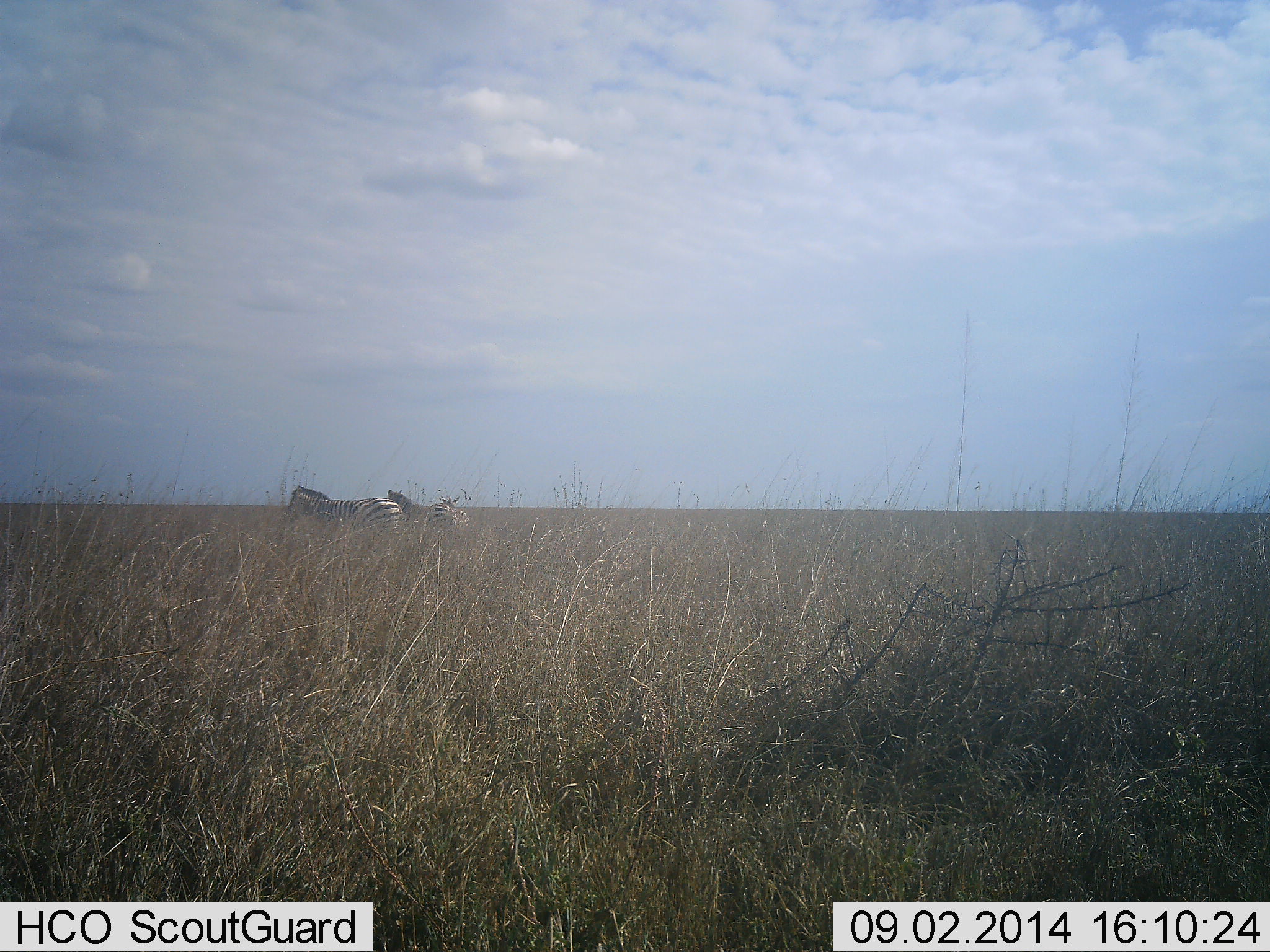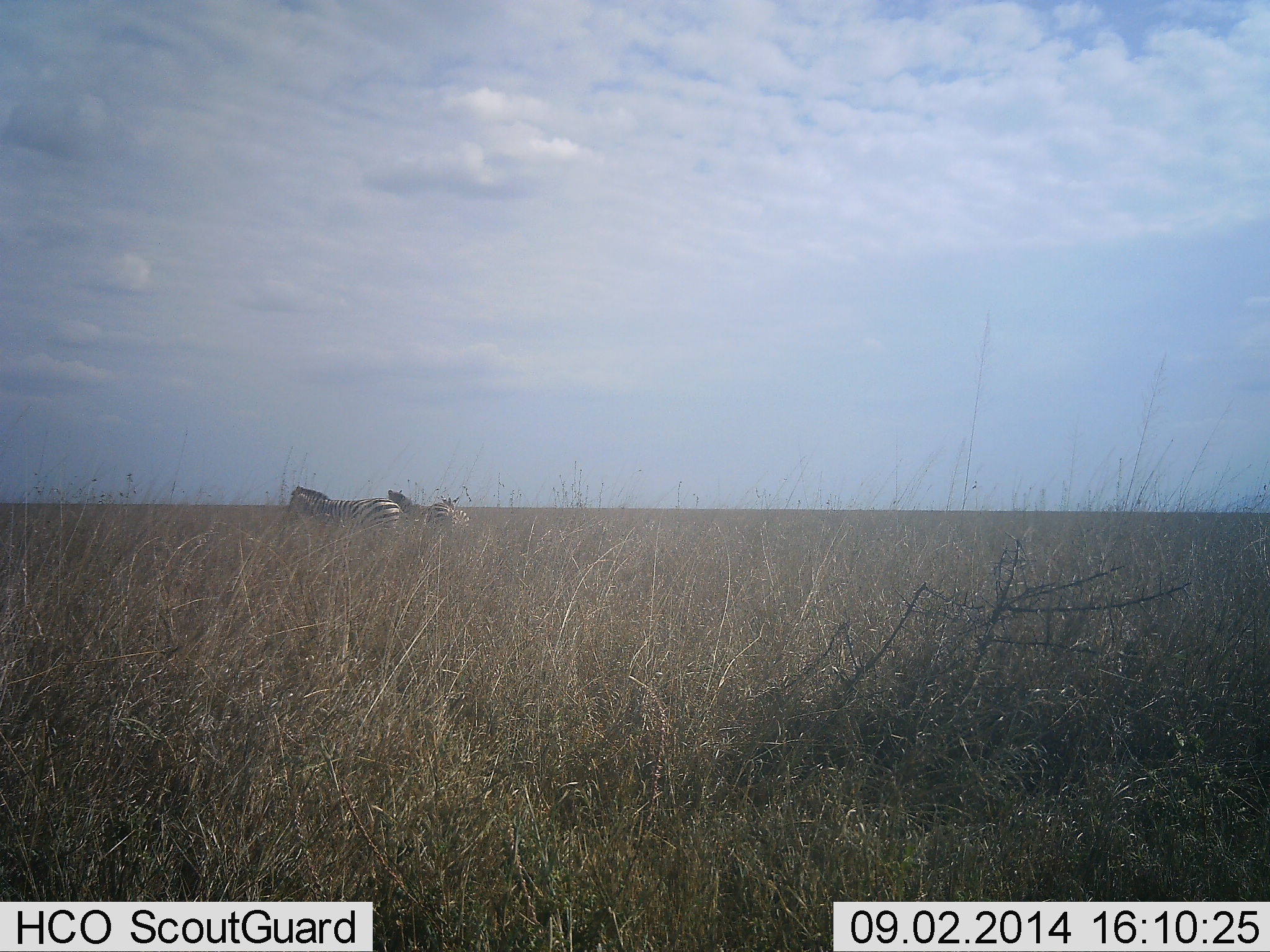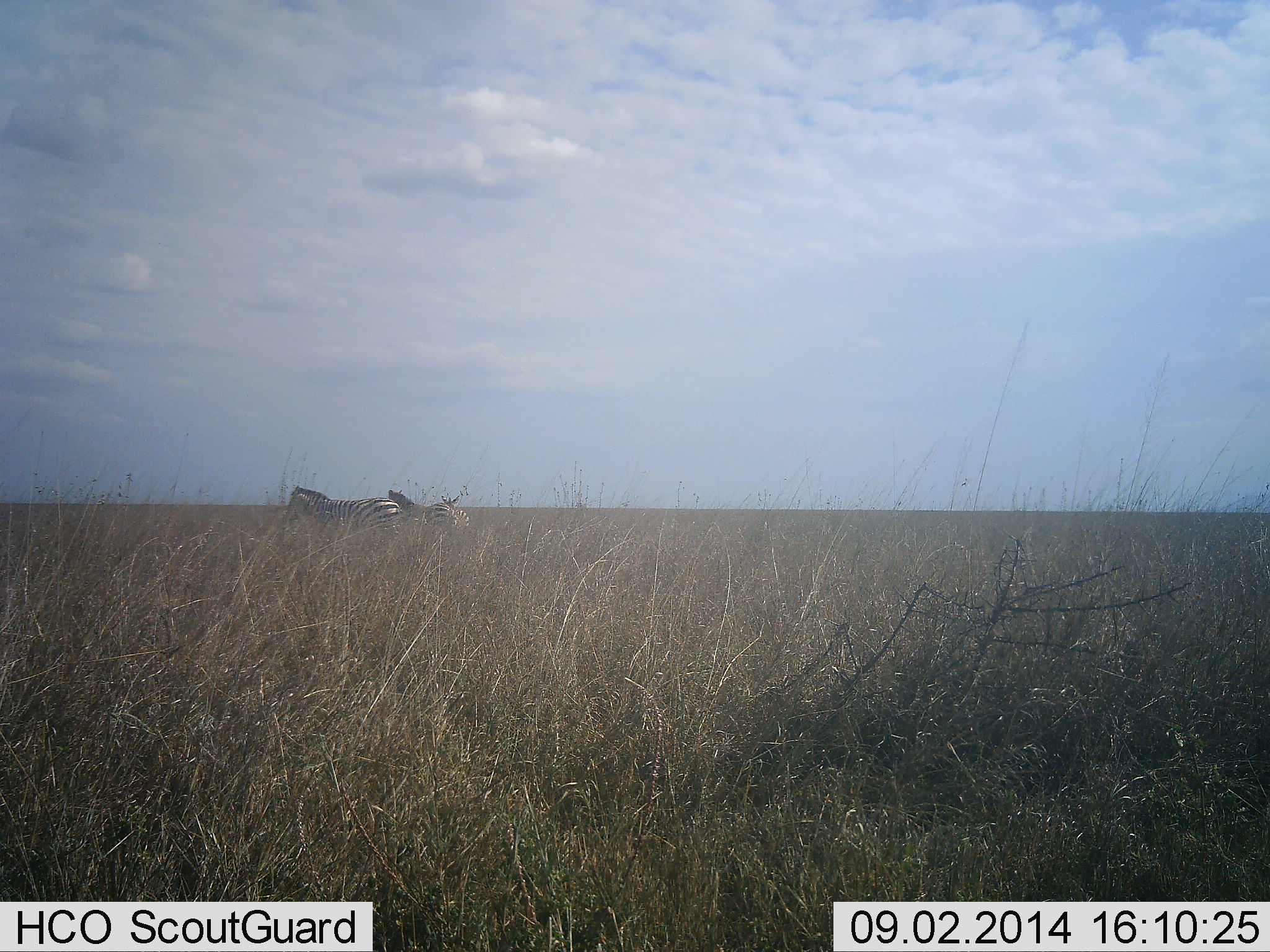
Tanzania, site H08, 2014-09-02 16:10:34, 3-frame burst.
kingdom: Animalia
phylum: Chordata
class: Mammalia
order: Perissodactyla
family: Equidae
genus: Equus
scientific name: Equus quagga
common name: plains zebra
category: zebra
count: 2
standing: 90%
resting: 0%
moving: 10%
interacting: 0%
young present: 0%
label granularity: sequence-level